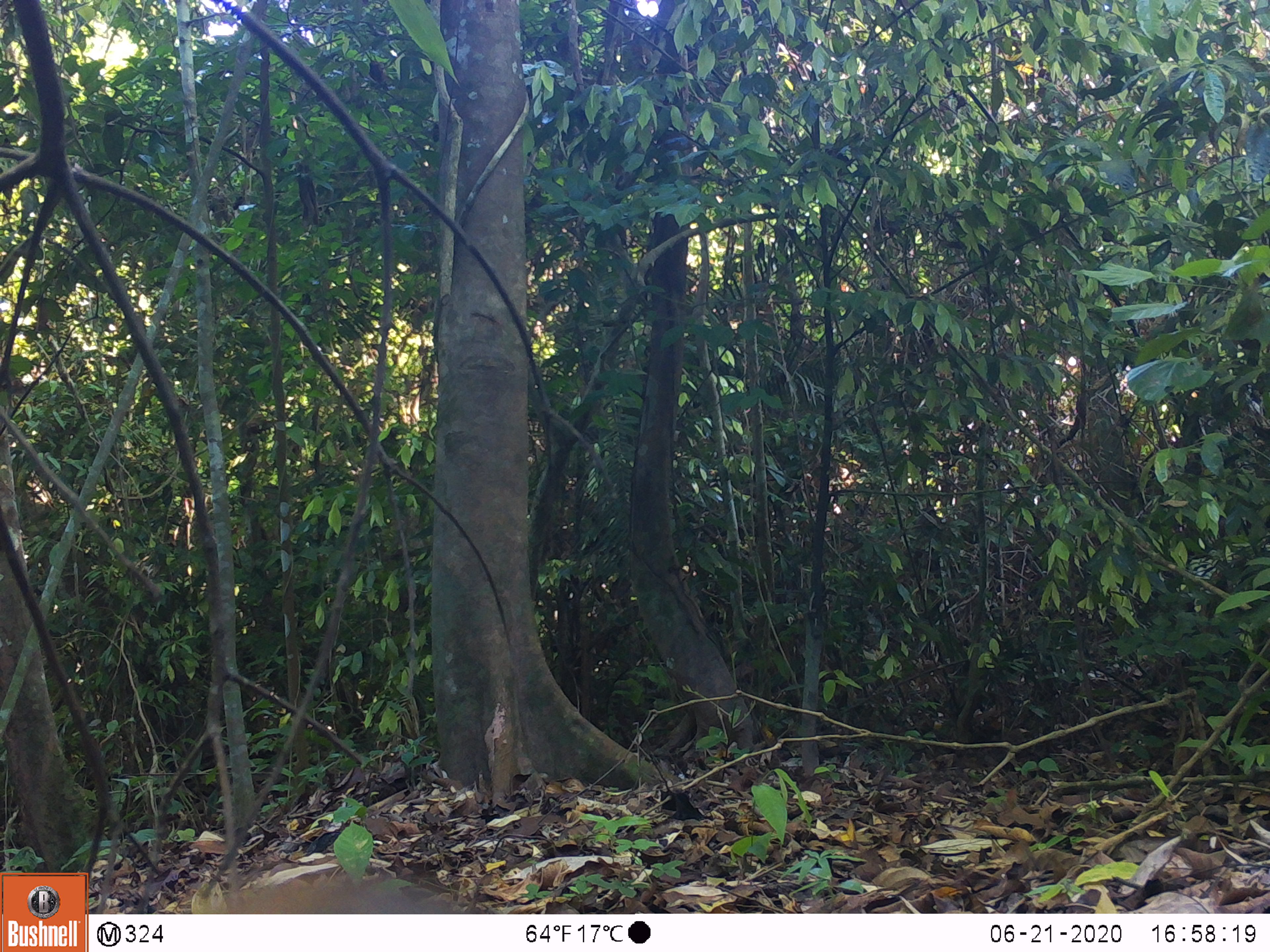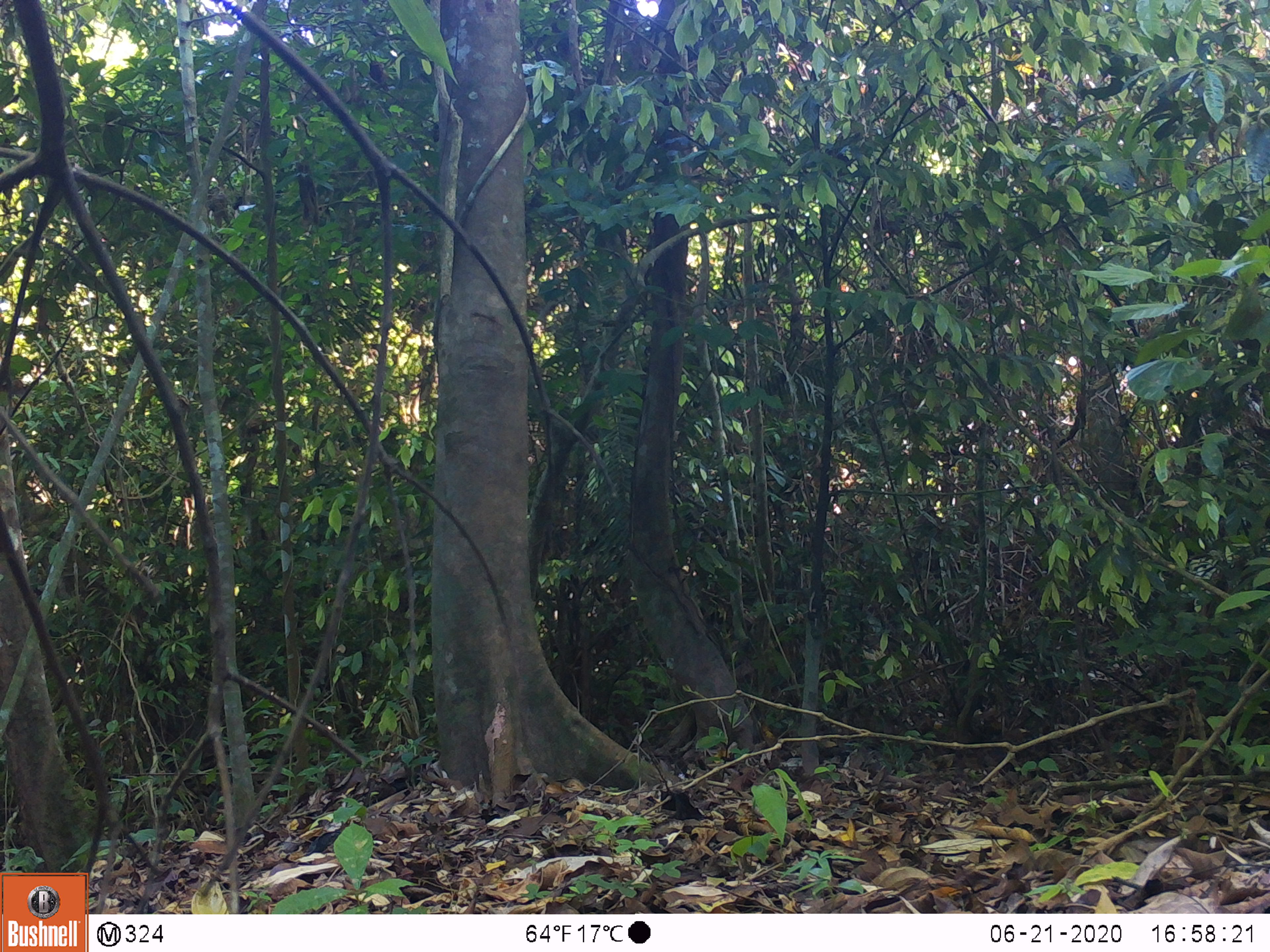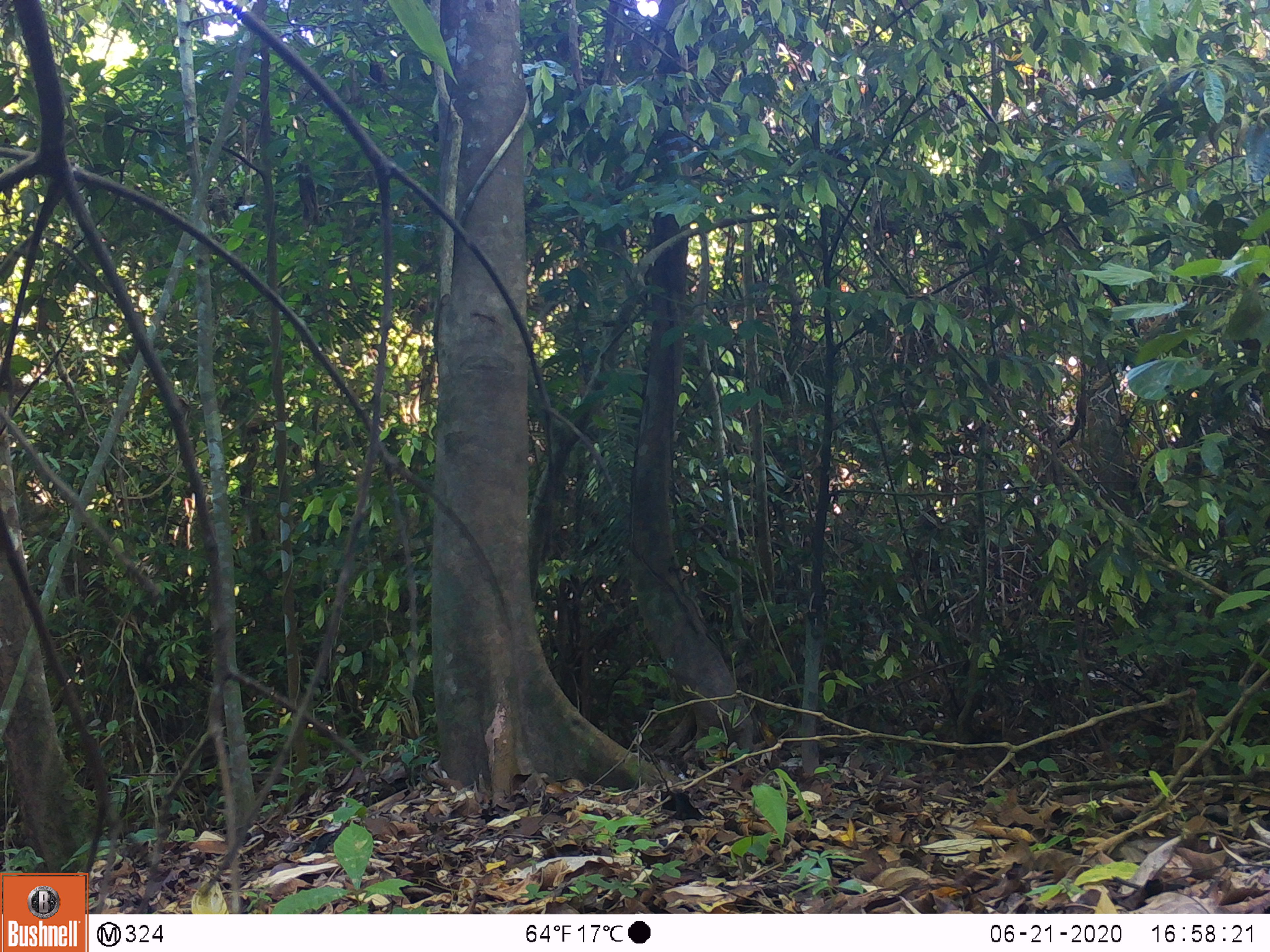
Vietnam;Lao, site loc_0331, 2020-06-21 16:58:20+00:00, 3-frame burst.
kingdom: Animalia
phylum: Chordata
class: Mammalia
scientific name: Mammalia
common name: mammal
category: unidentified small mammal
Unidentified small mammal (mammal) (Mammalia). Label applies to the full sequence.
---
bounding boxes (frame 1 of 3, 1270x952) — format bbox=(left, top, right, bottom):
unidentified small mammal: bbox=(183, 858, 478, 913)